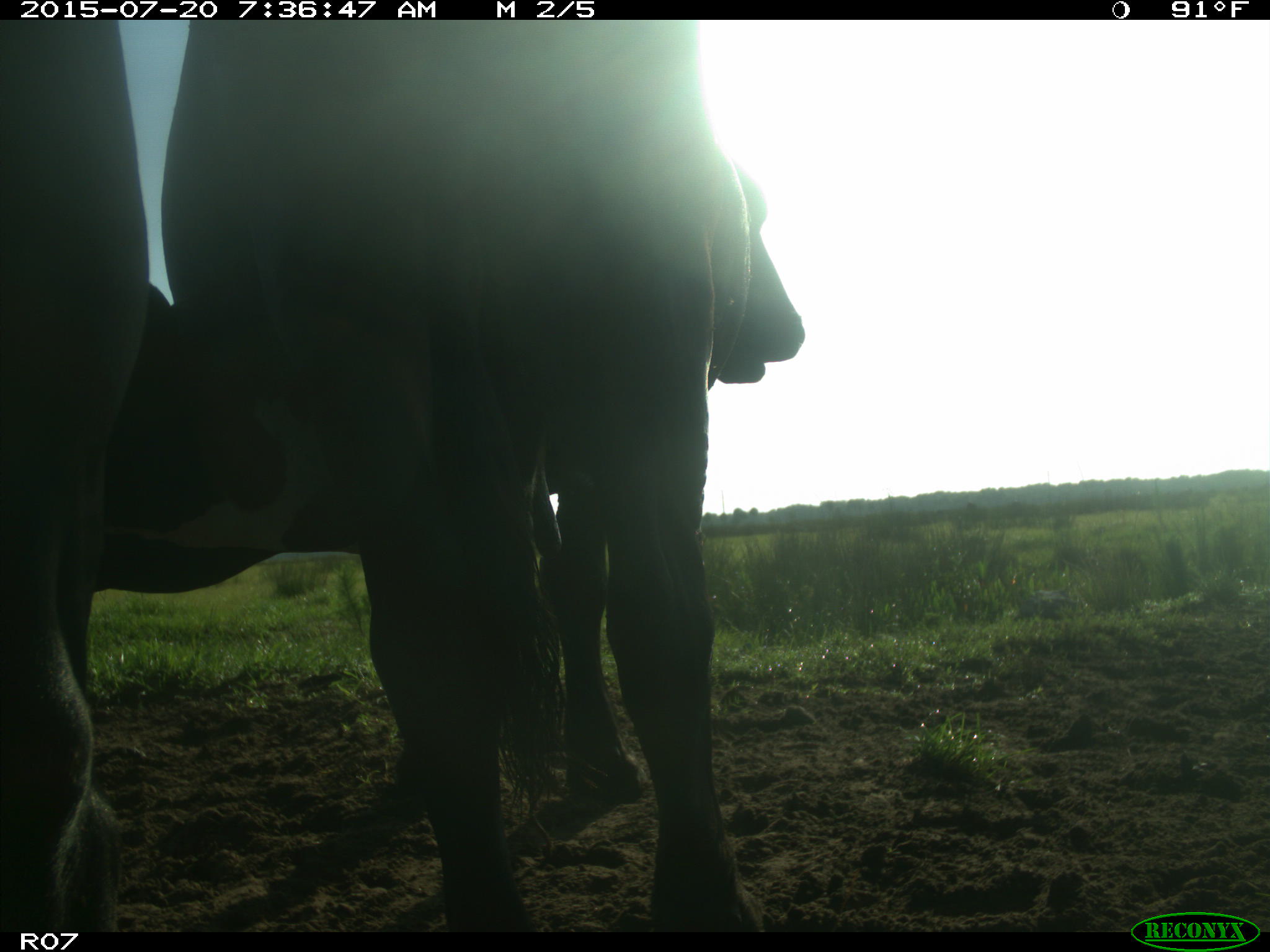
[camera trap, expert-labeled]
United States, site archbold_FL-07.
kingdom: Animalia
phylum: Chordata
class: Mammalia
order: Artiodactyla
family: Bovidae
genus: Bos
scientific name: Bos taurus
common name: domestic cow